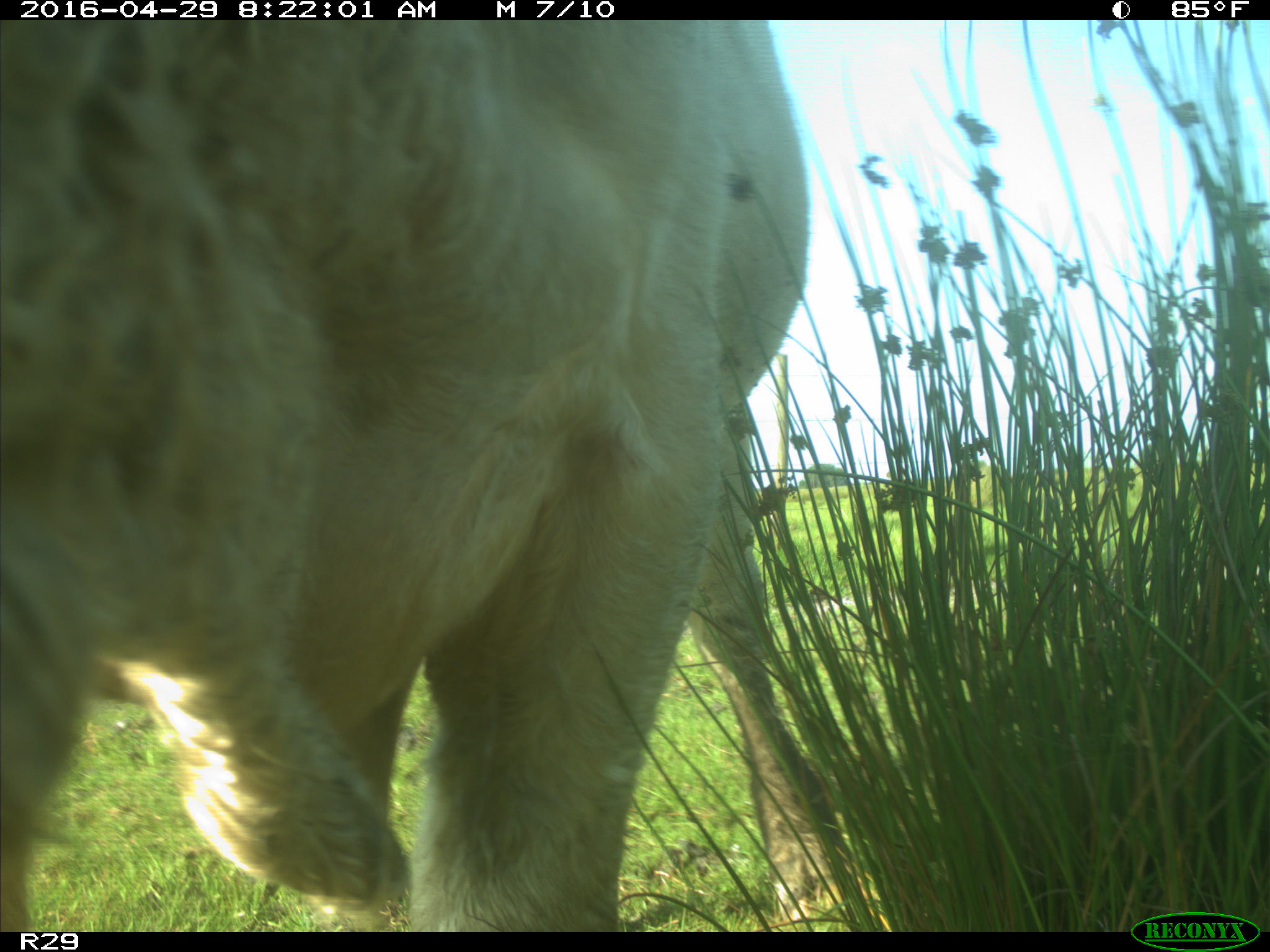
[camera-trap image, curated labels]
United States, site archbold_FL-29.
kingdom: Animalia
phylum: Chordata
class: Mammalia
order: Artiodactyla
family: Bovidae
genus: Bos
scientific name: Bos taurus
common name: domestic cow